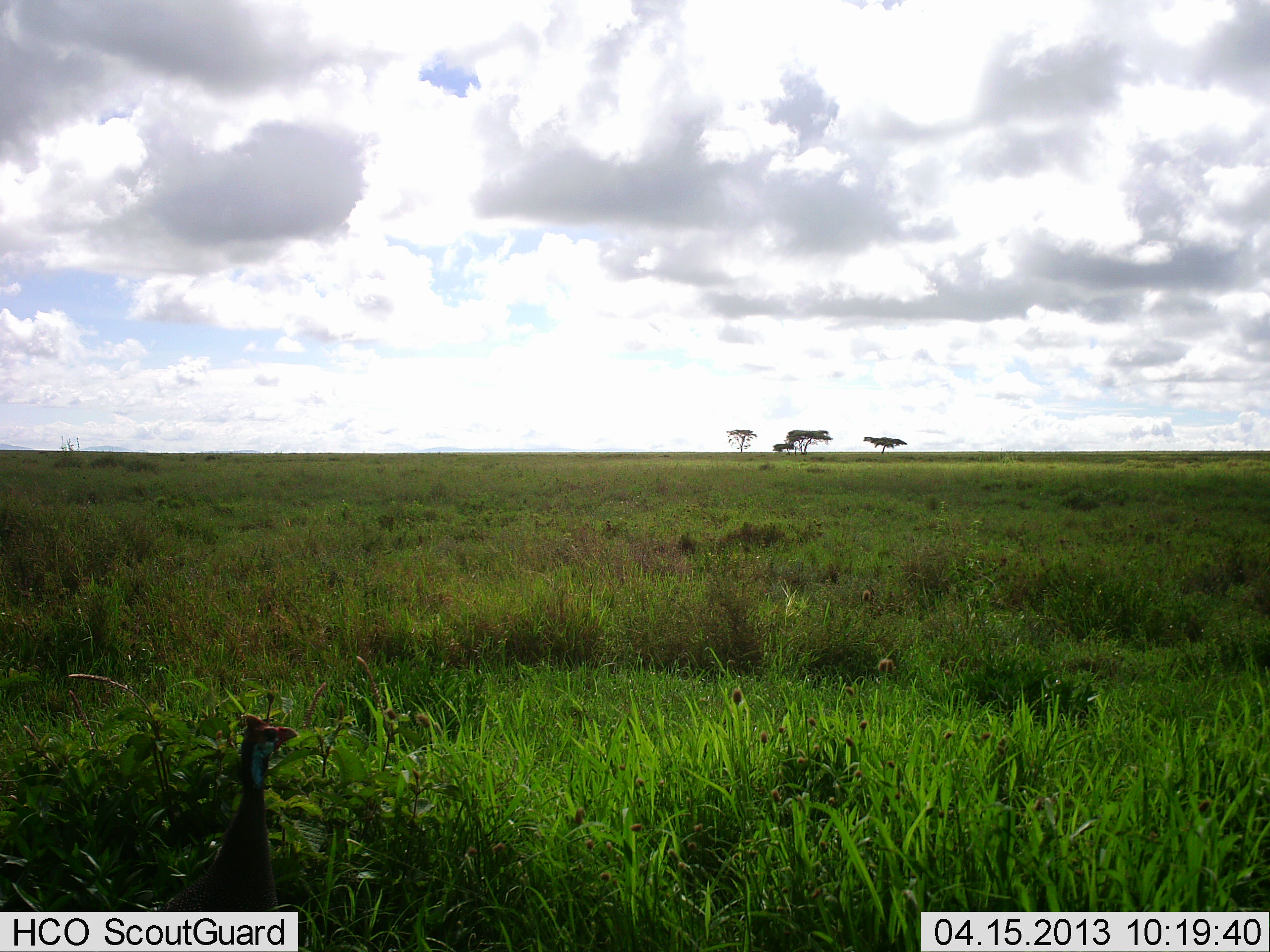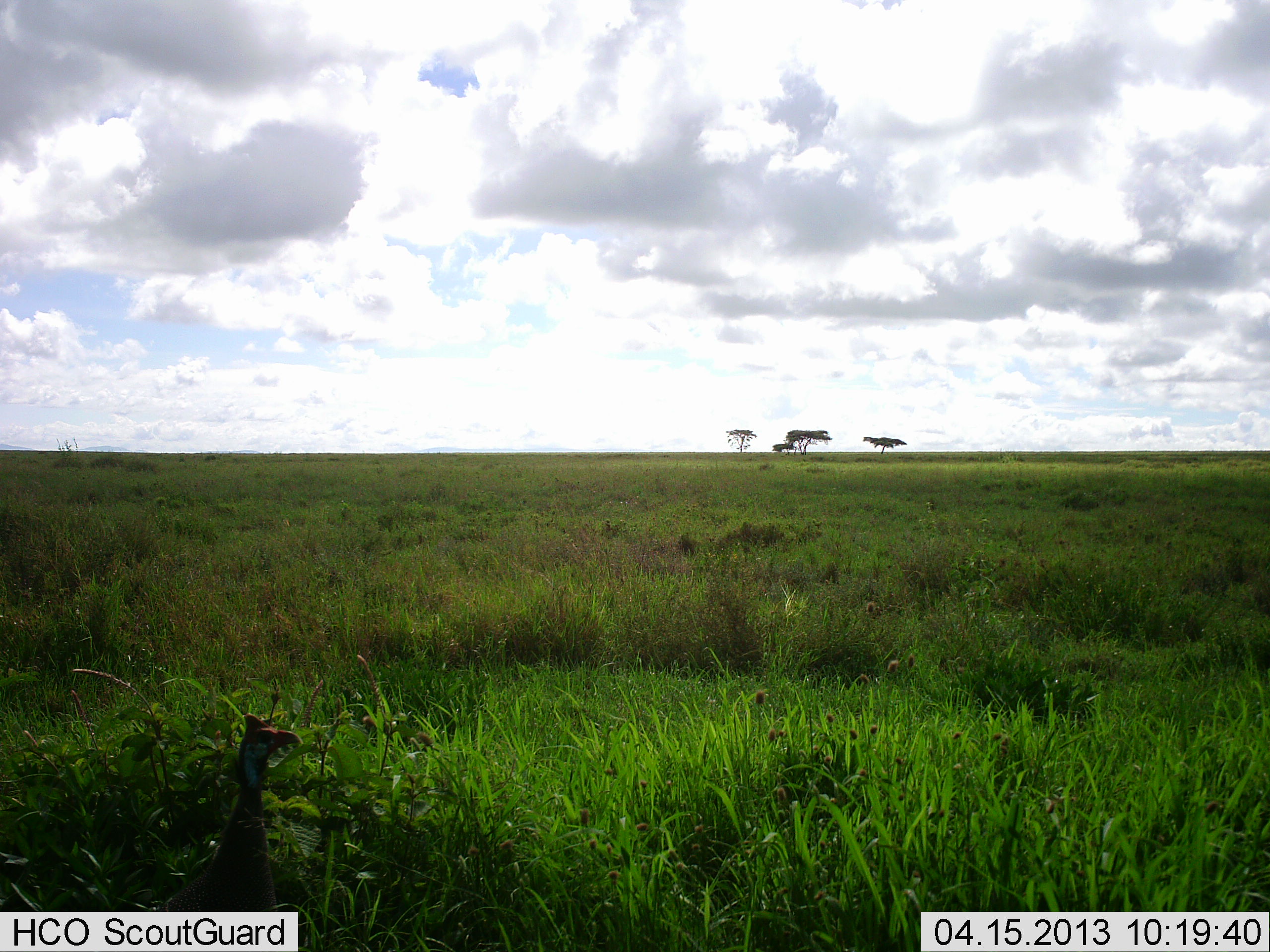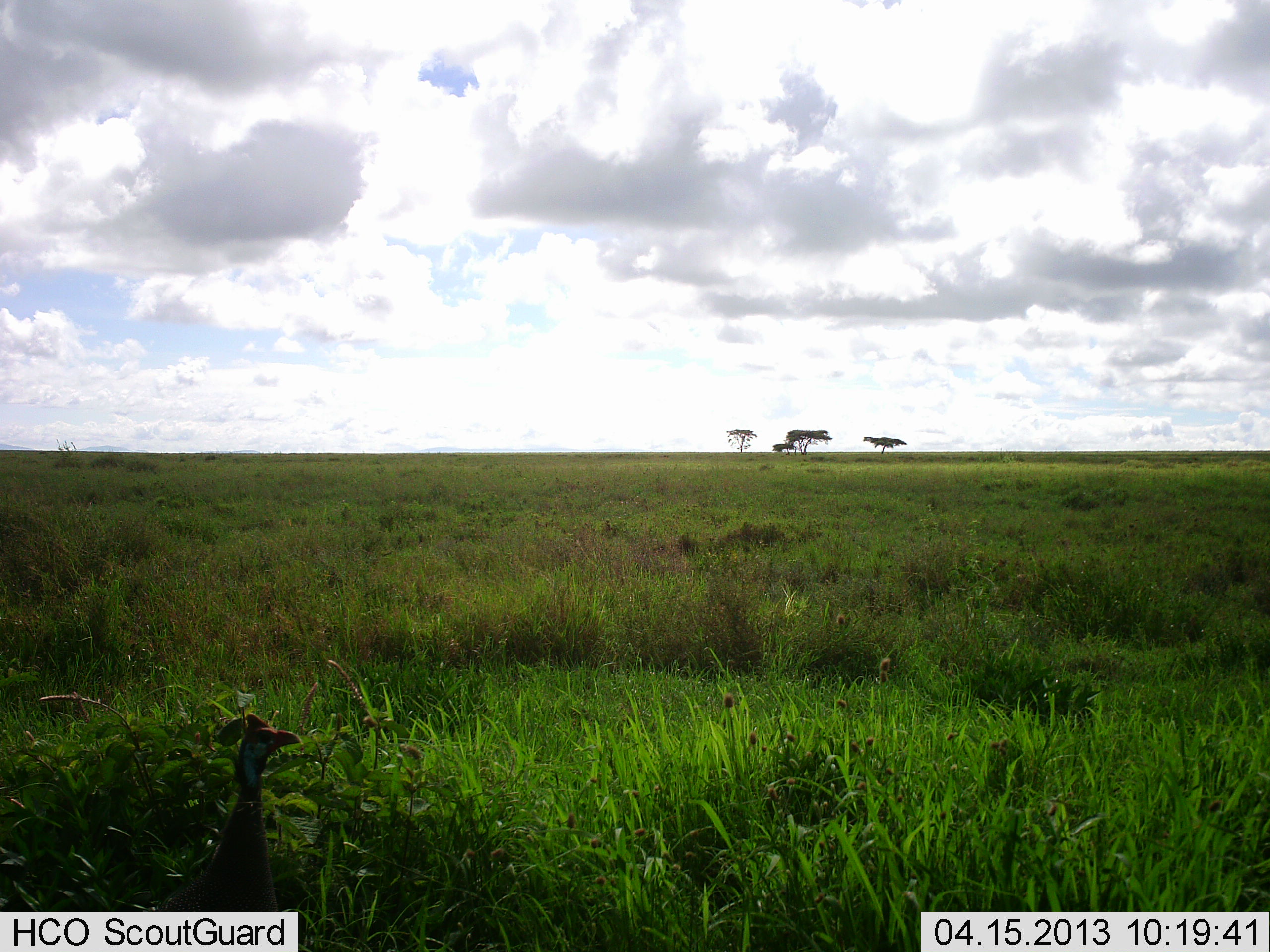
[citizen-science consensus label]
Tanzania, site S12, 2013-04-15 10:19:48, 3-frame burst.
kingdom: Animalia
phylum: Chordata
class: Aves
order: Galliformes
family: Numididae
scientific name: Numididae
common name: guinea fowl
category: guineafowl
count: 1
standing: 100%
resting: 0%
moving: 0%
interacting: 0%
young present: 0%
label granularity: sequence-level